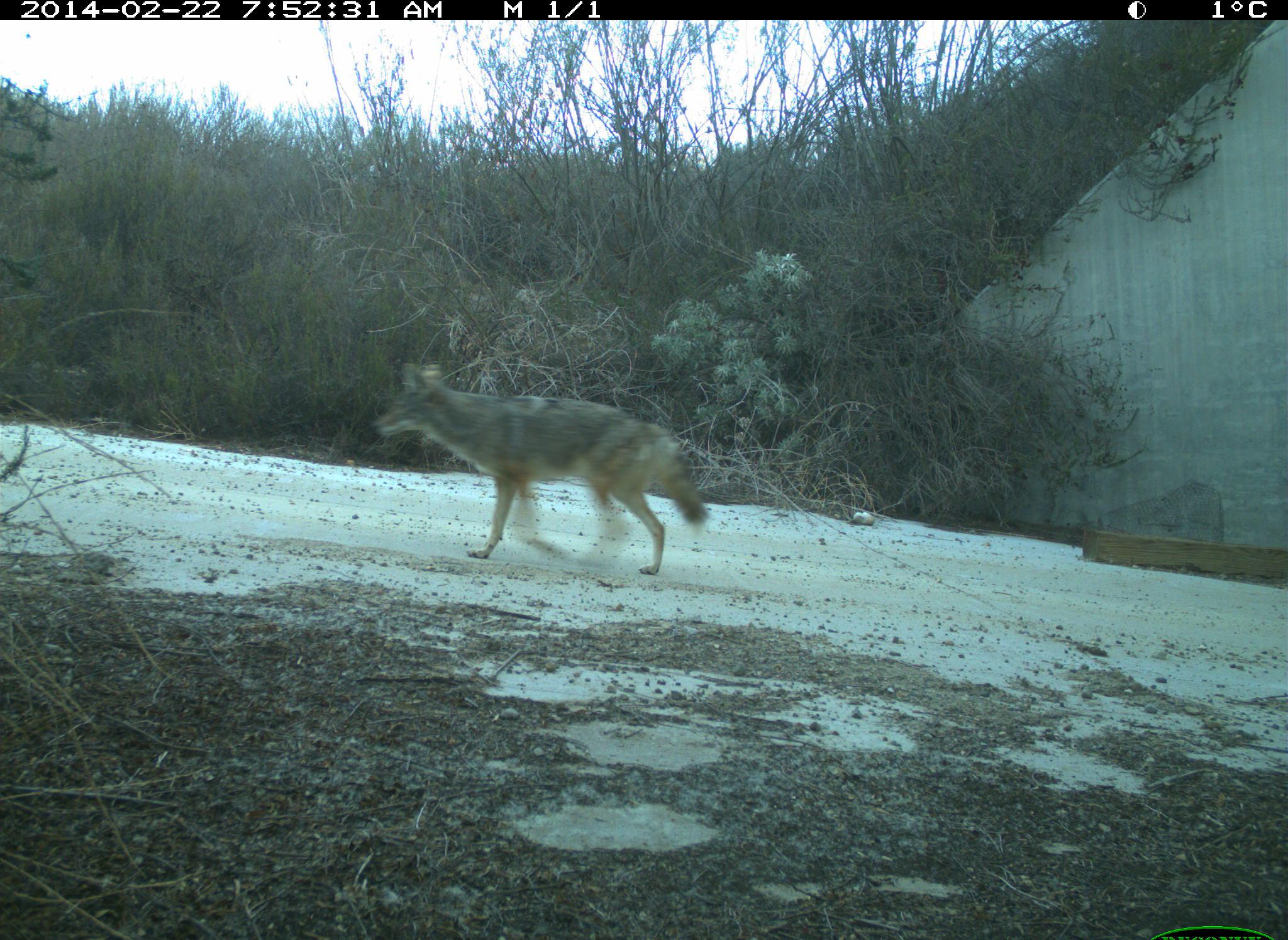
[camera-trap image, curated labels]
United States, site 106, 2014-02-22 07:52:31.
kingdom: Animalia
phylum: Chordata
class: Mammalia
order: Carnivora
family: Canidae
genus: Canis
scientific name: Canis latrans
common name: coyote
Coyote (Canis latrans).